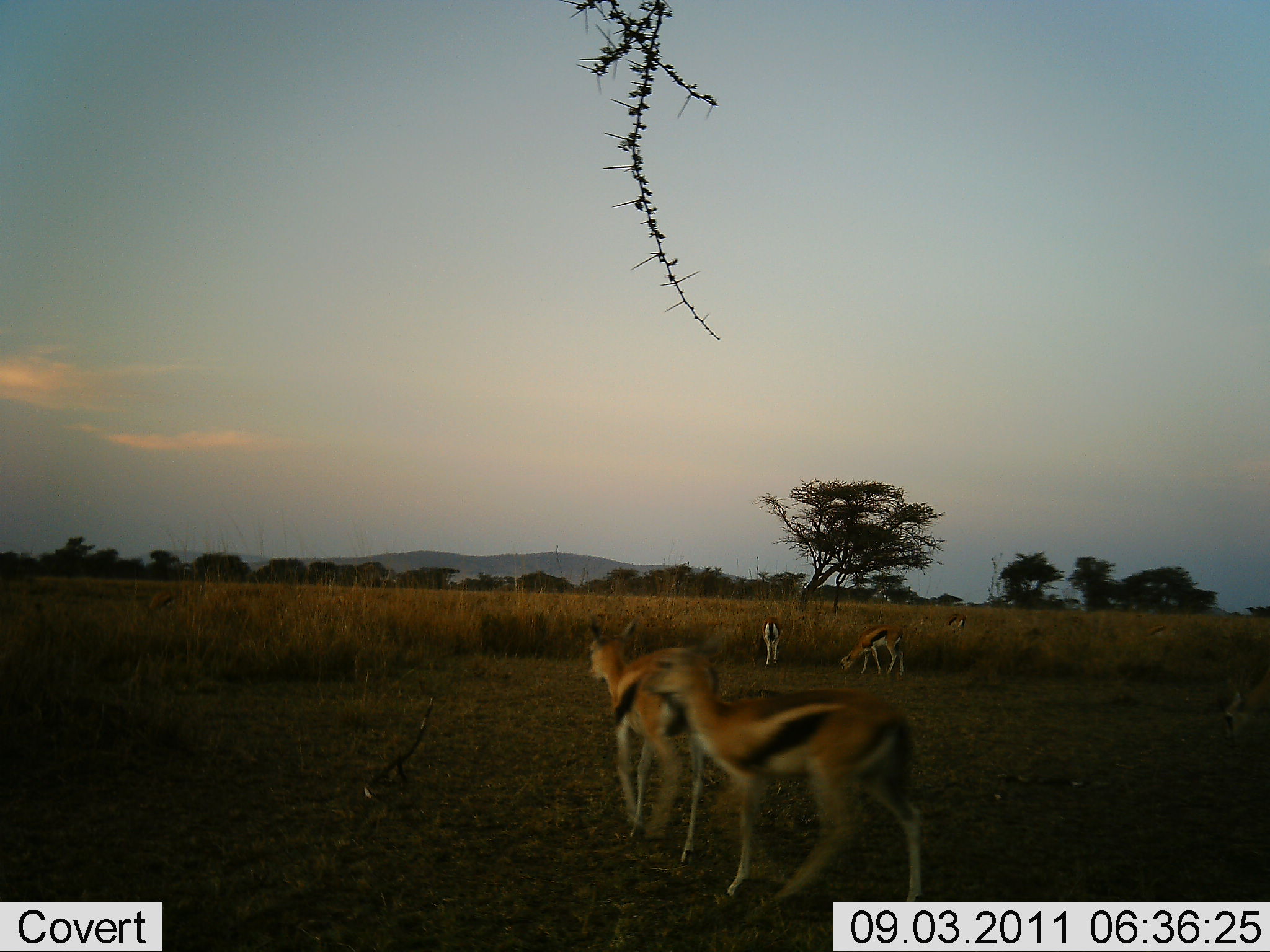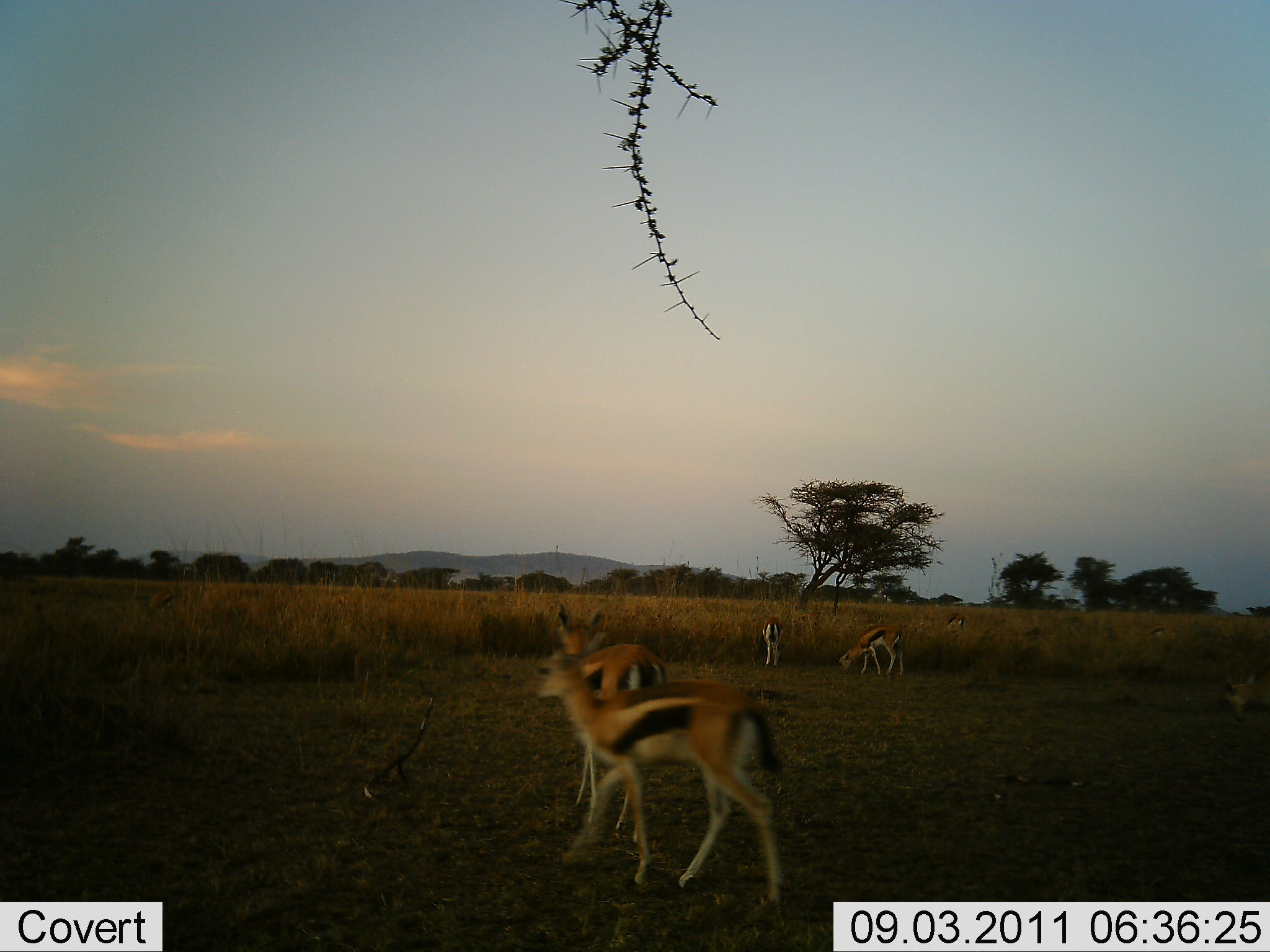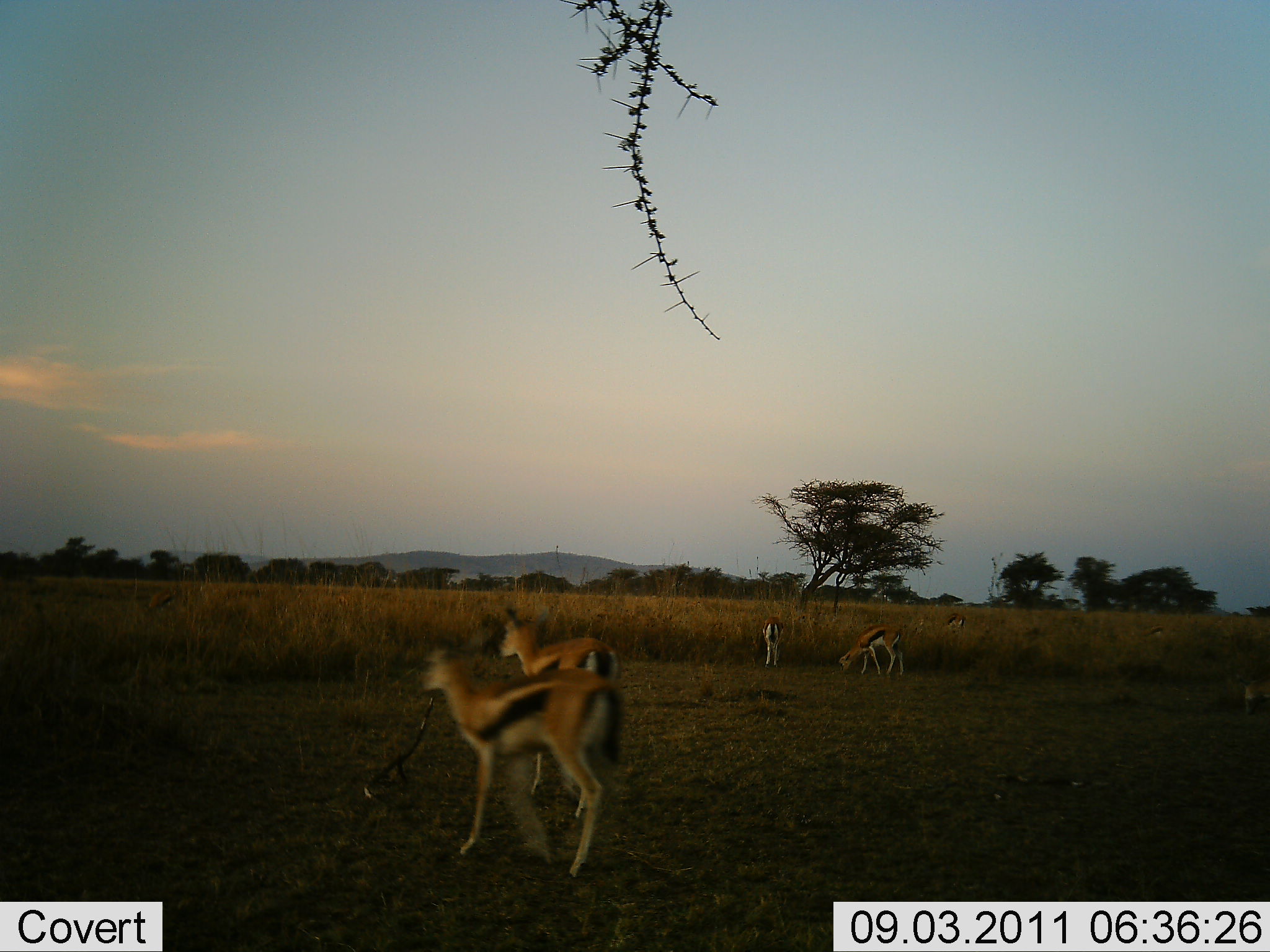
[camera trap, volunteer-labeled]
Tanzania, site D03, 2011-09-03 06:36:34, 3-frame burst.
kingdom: Animalia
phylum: Chordata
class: Mammalia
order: Artiodactyla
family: Bovidae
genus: Eudorcas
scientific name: Eudorcas thomsonii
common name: thomson's gazelle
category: gazellethomsons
Gazellethomsons (thomson's gazelle) (Eudorcas thomsonii), count 5. Behavior (volunteer vote fractions): standing 47%, resting 0%, moving 80%, interacting 0%. Young present (vote fraction): 0%. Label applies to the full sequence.